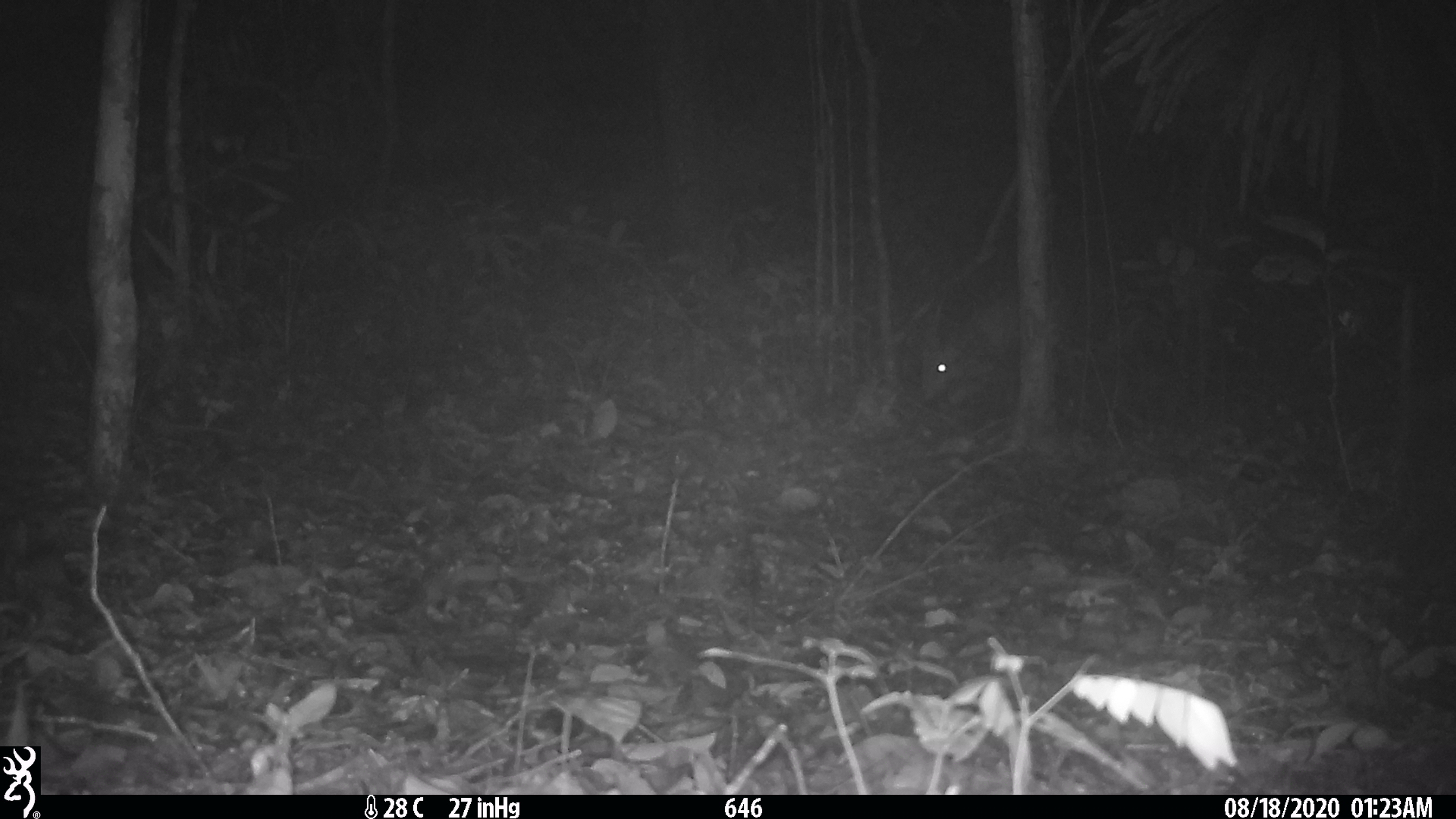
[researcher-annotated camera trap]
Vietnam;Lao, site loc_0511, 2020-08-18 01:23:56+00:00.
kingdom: Animalia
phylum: Chordata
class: Mammalia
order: Artiodactyla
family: Cervidae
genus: Muntiacus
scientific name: Muntiacus vuquangensis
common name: large-antlered muntjac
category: large antlered muntjac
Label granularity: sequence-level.